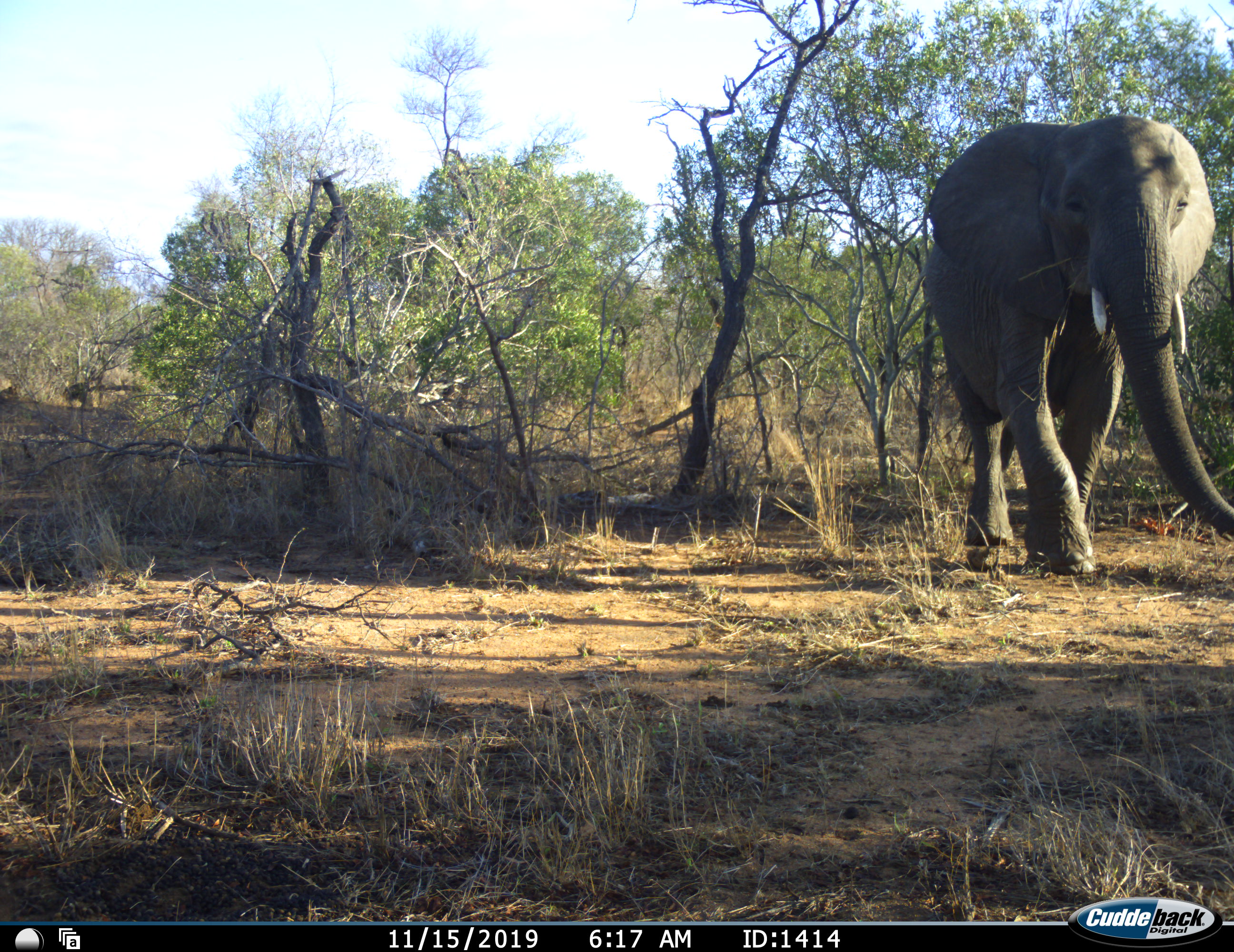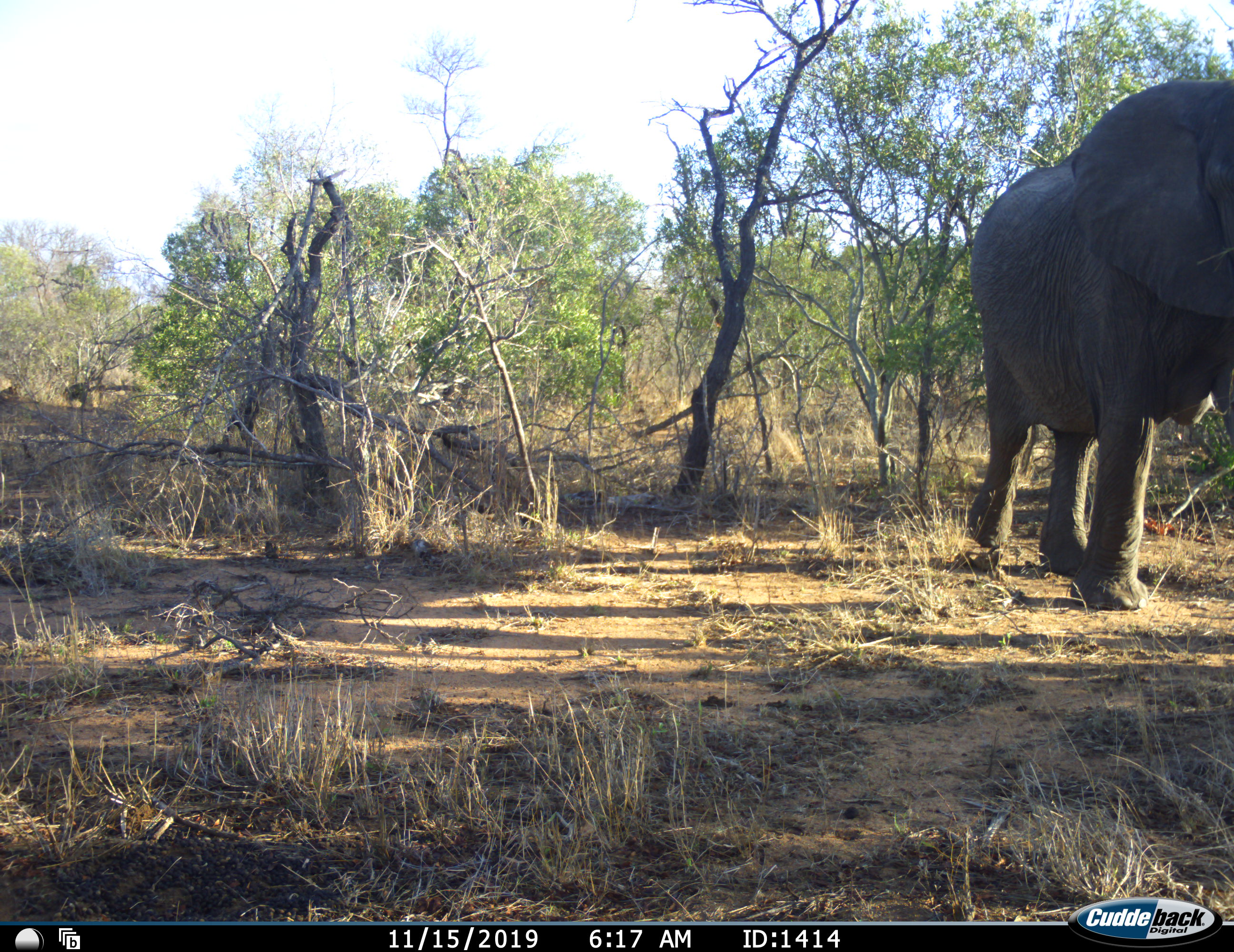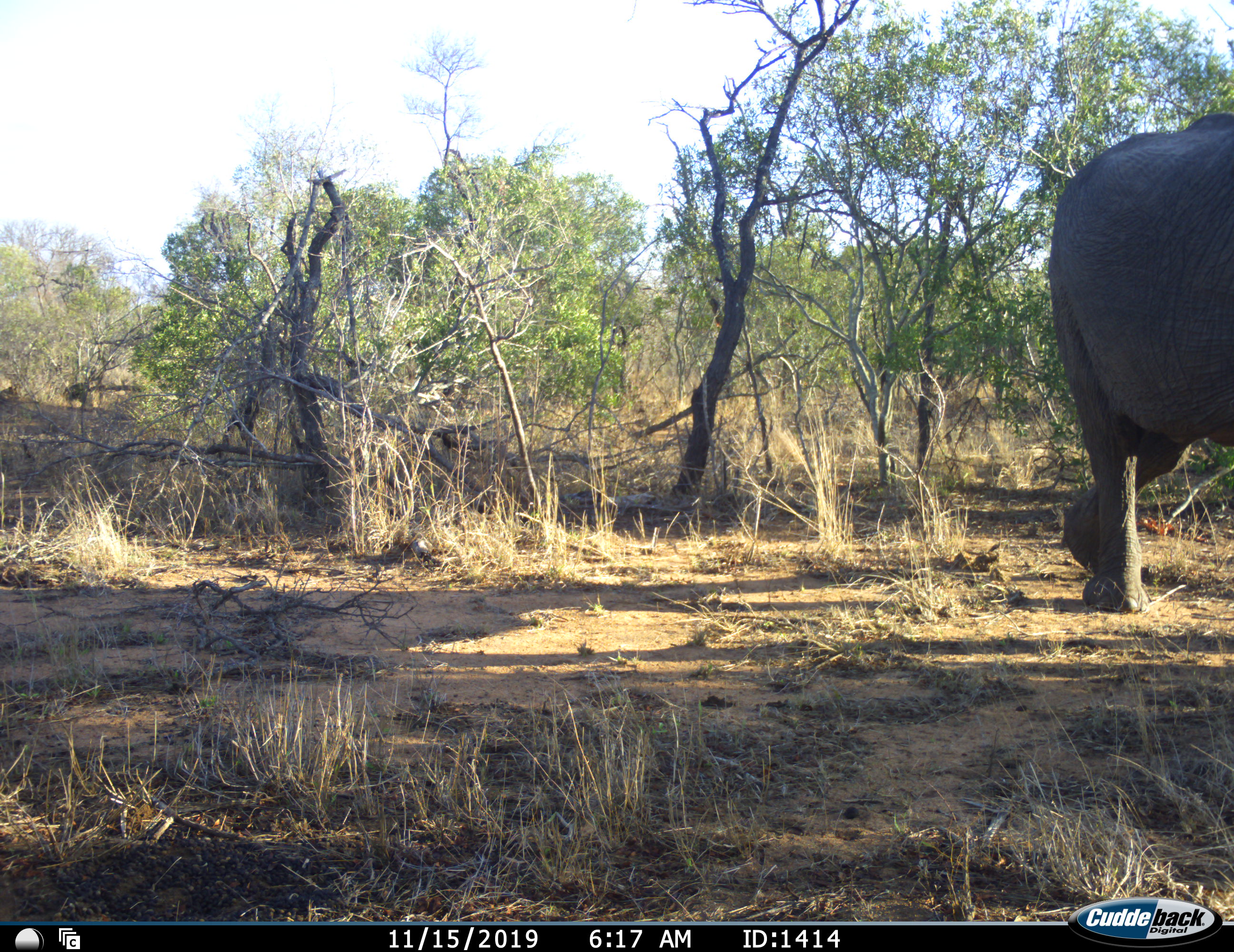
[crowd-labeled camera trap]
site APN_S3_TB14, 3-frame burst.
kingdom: Animalia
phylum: Chordata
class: Mammalia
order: Proboscidea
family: Elephantidae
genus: Loxodonta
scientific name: Loxodonta africana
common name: african bush elephant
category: elephant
Elephant (african bush elephant) (Loxodonta africana), count 1. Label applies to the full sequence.